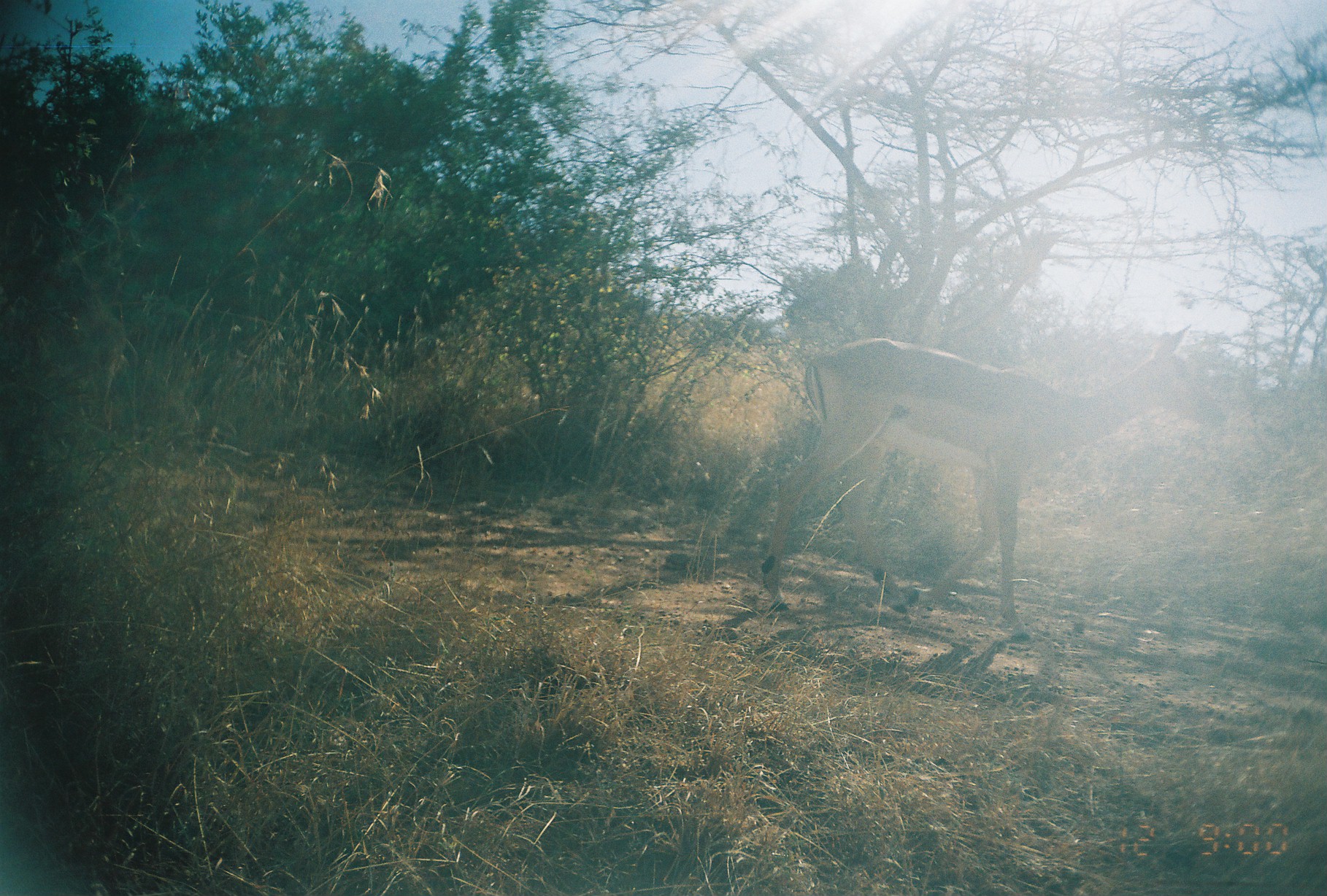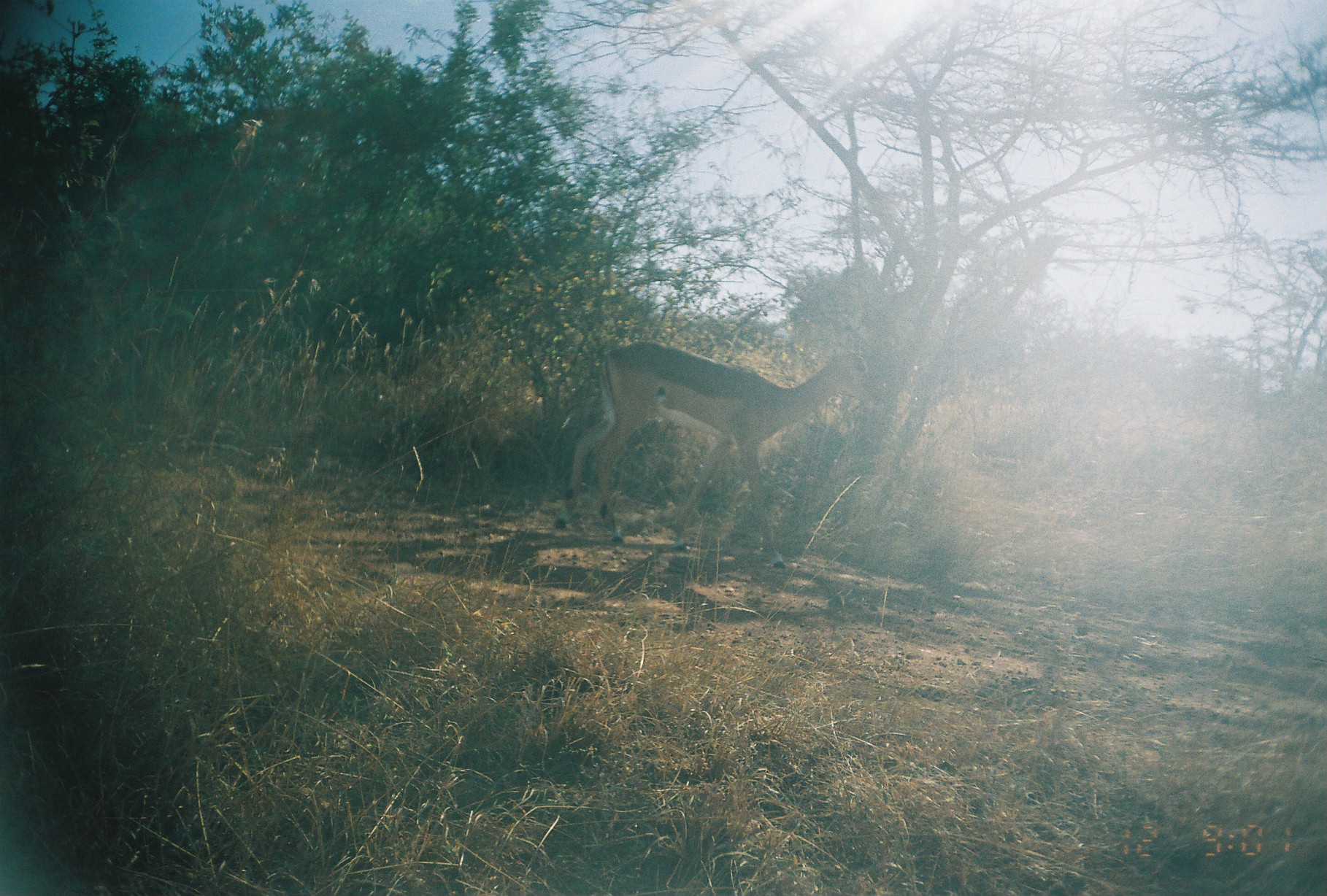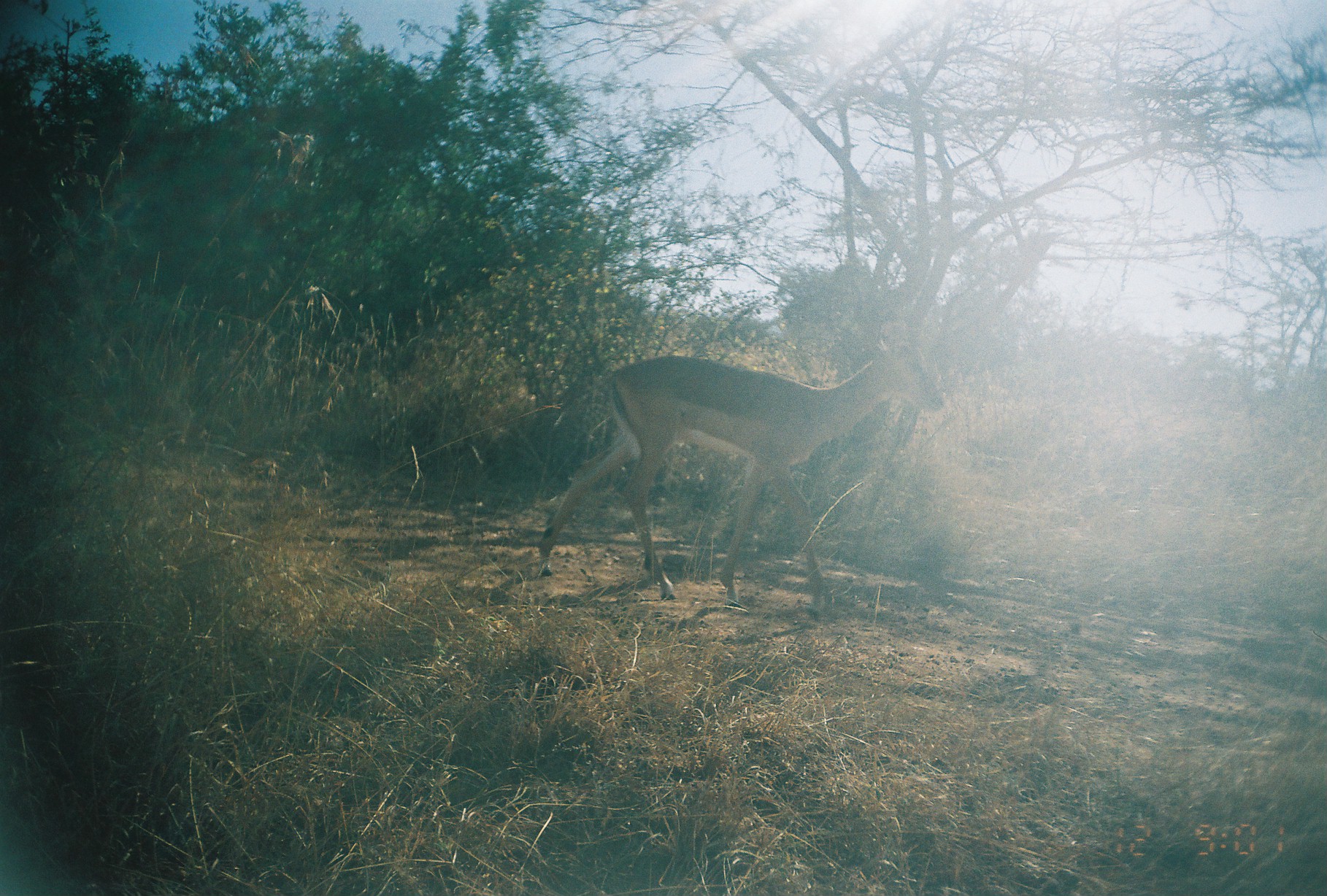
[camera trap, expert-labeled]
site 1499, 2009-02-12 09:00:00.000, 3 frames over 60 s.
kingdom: Animalia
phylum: Chordata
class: Mammalia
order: Artiodactyla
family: Bovidae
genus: Aepyceros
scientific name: Aepyceros melampus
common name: impala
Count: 1.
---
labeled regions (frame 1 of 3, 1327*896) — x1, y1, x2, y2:
aepyceros melampus: 745, 324, 1231, 639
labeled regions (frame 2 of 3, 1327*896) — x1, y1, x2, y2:
aepyceros melampus: 551, 342, 876, 576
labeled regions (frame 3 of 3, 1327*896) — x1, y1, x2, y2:
aepyceros melampus: 533, 316, 944, 612